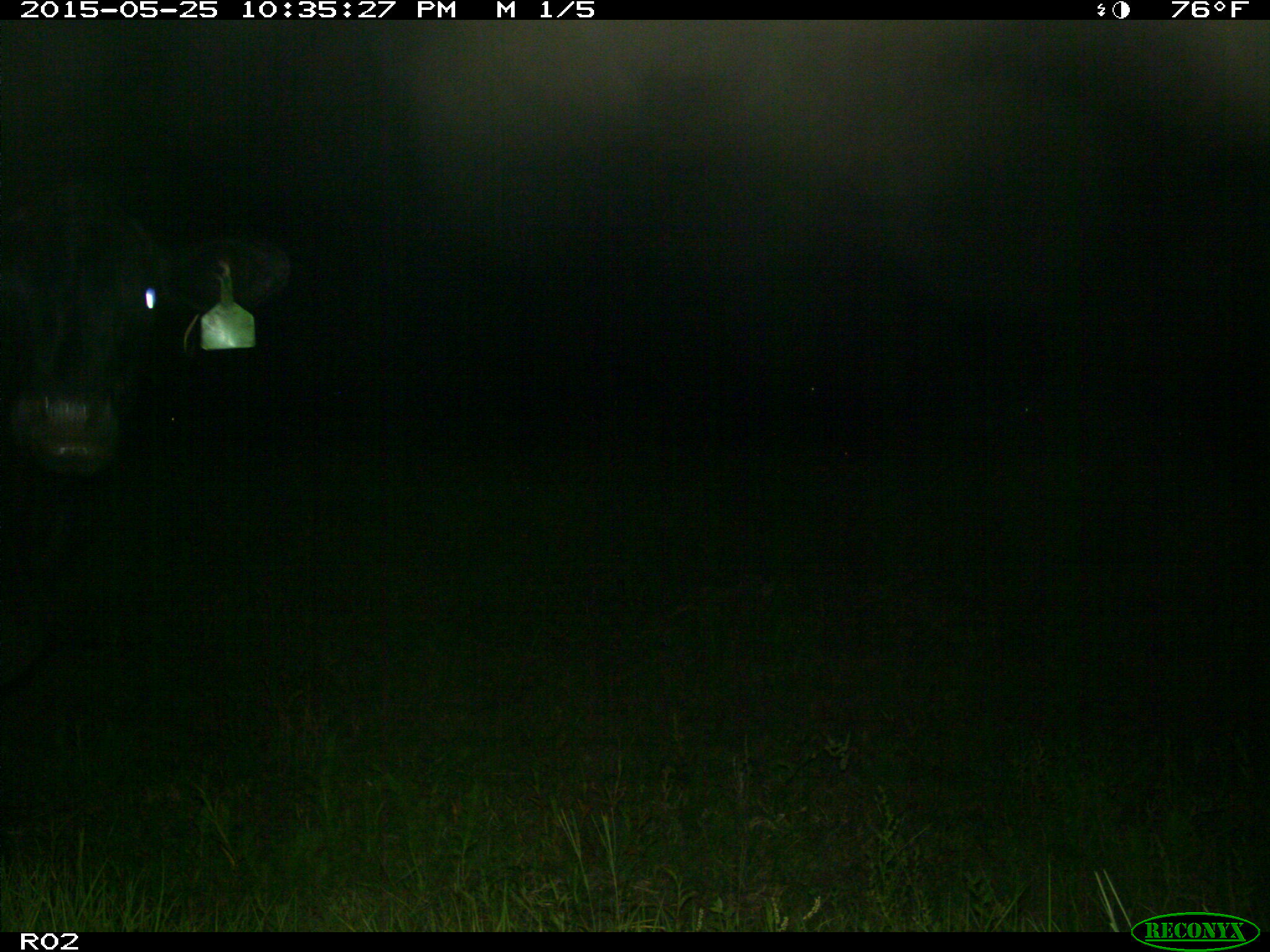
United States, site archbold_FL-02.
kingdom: Animalia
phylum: Chordata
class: Mammalia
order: Artiodactyla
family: Bovidae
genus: Bos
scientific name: Bos taurus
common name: domestic cow